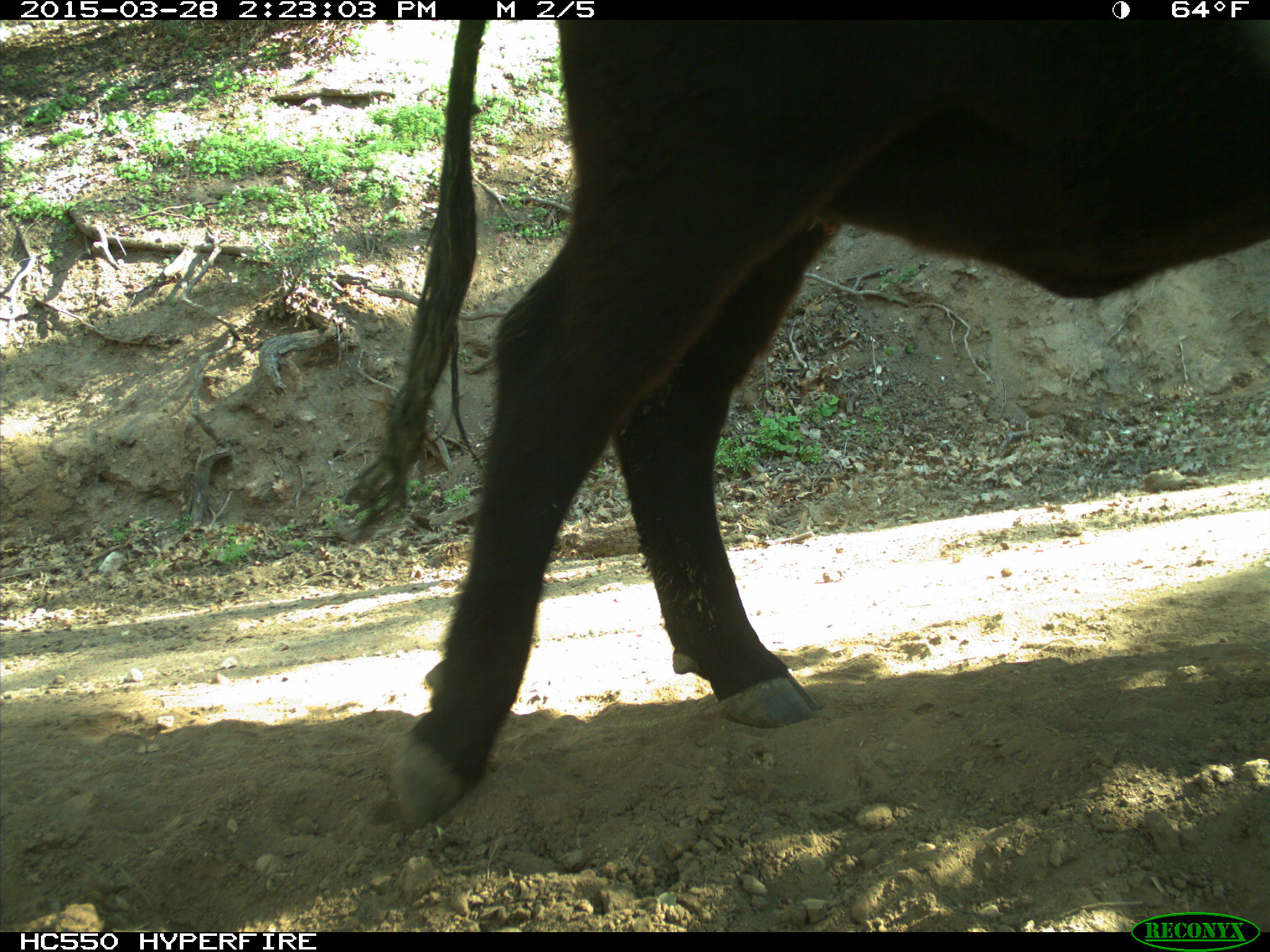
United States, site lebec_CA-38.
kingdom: Animalia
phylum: Chordata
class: Mammalia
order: Artiodactyla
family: Bovidae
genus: Bos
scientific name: Bos taurus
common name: domestic cow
Bos taurus (domestic cow).